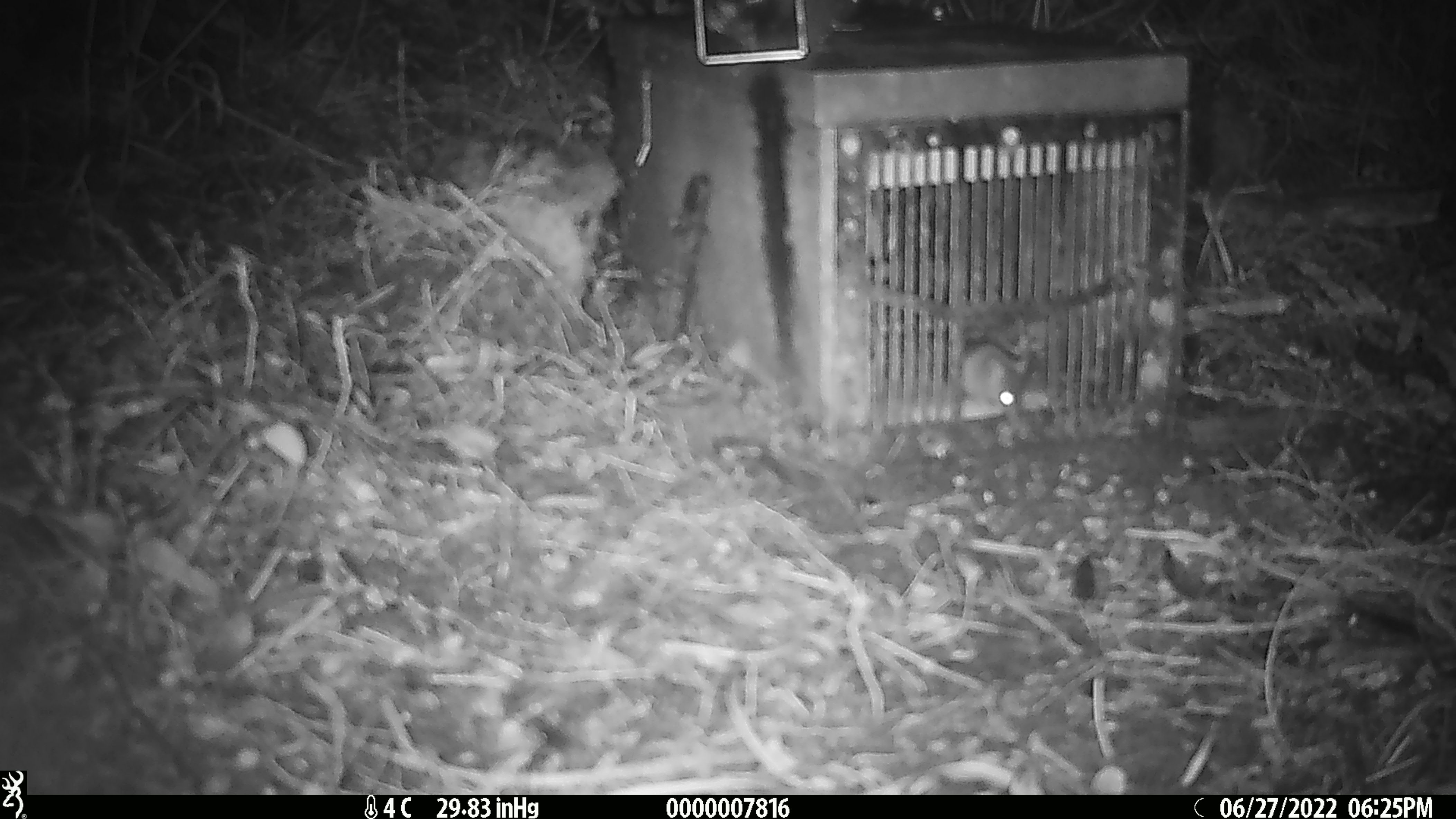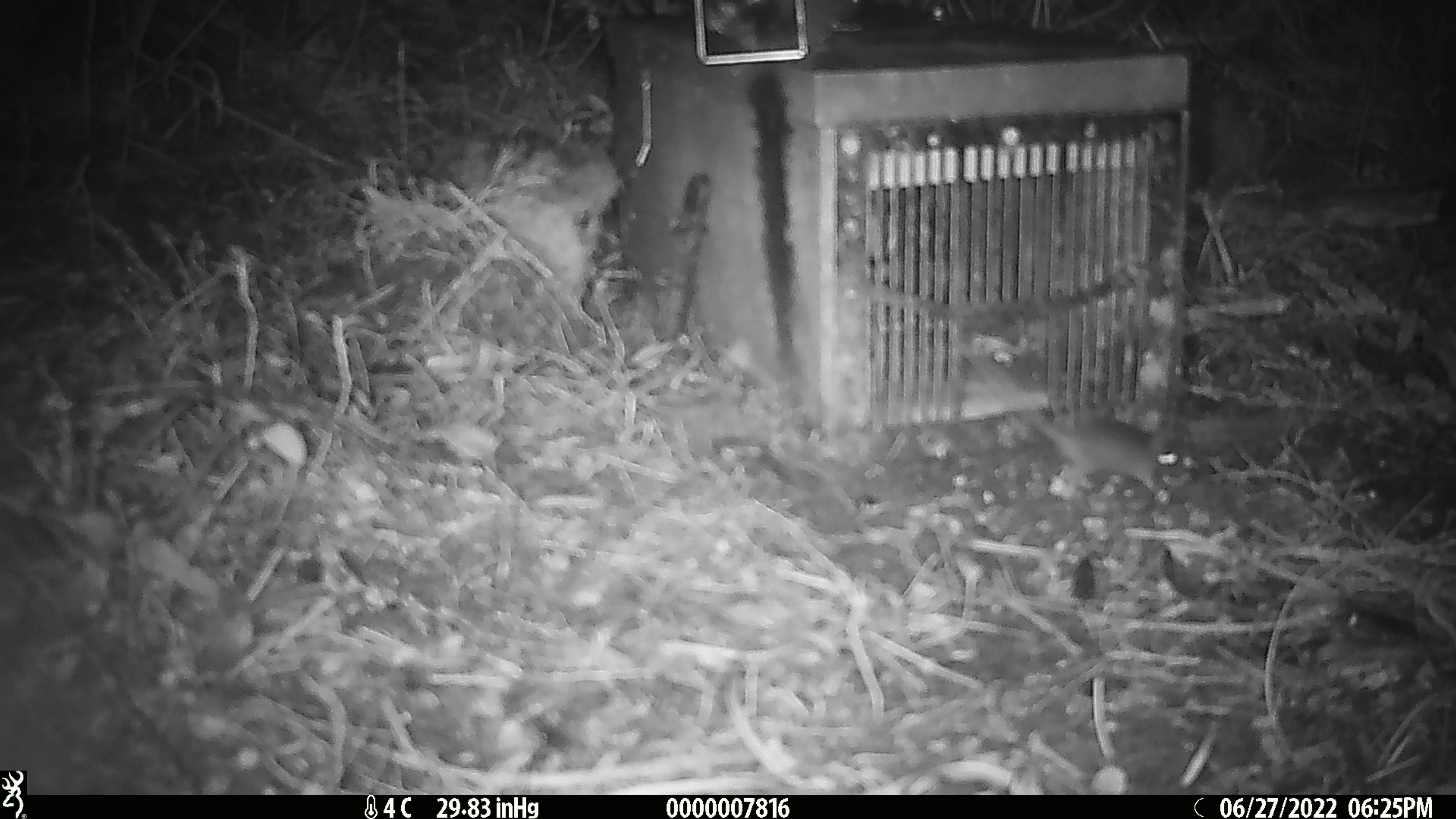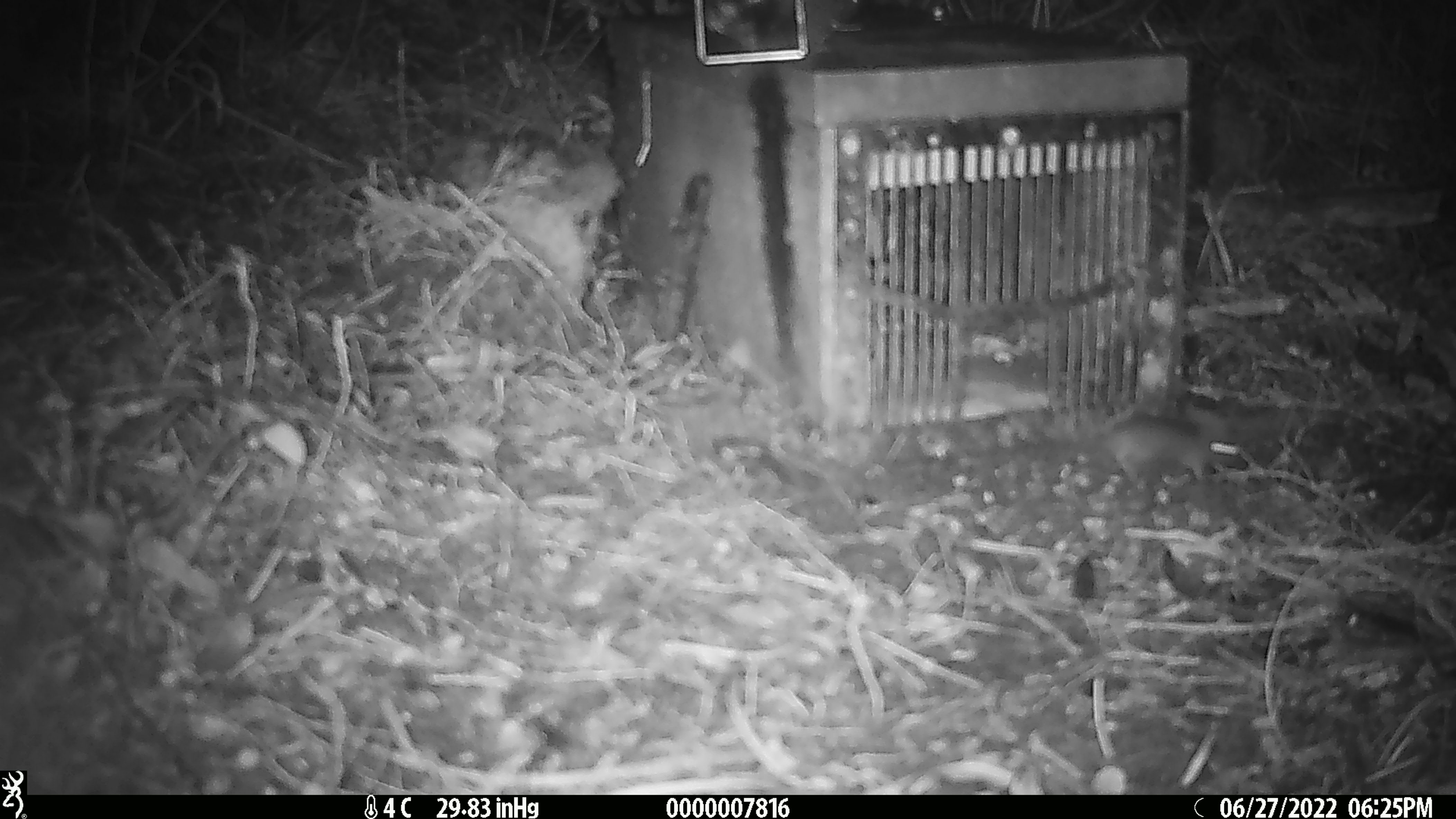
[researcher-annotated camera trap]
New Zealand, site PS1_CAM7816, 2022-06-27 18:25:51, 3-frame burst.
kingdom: Animalia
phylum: Chordata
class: Mammalia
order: Rodentia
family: Muridae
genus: Mus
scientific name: Mus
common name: mouse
Mouse (Mus).